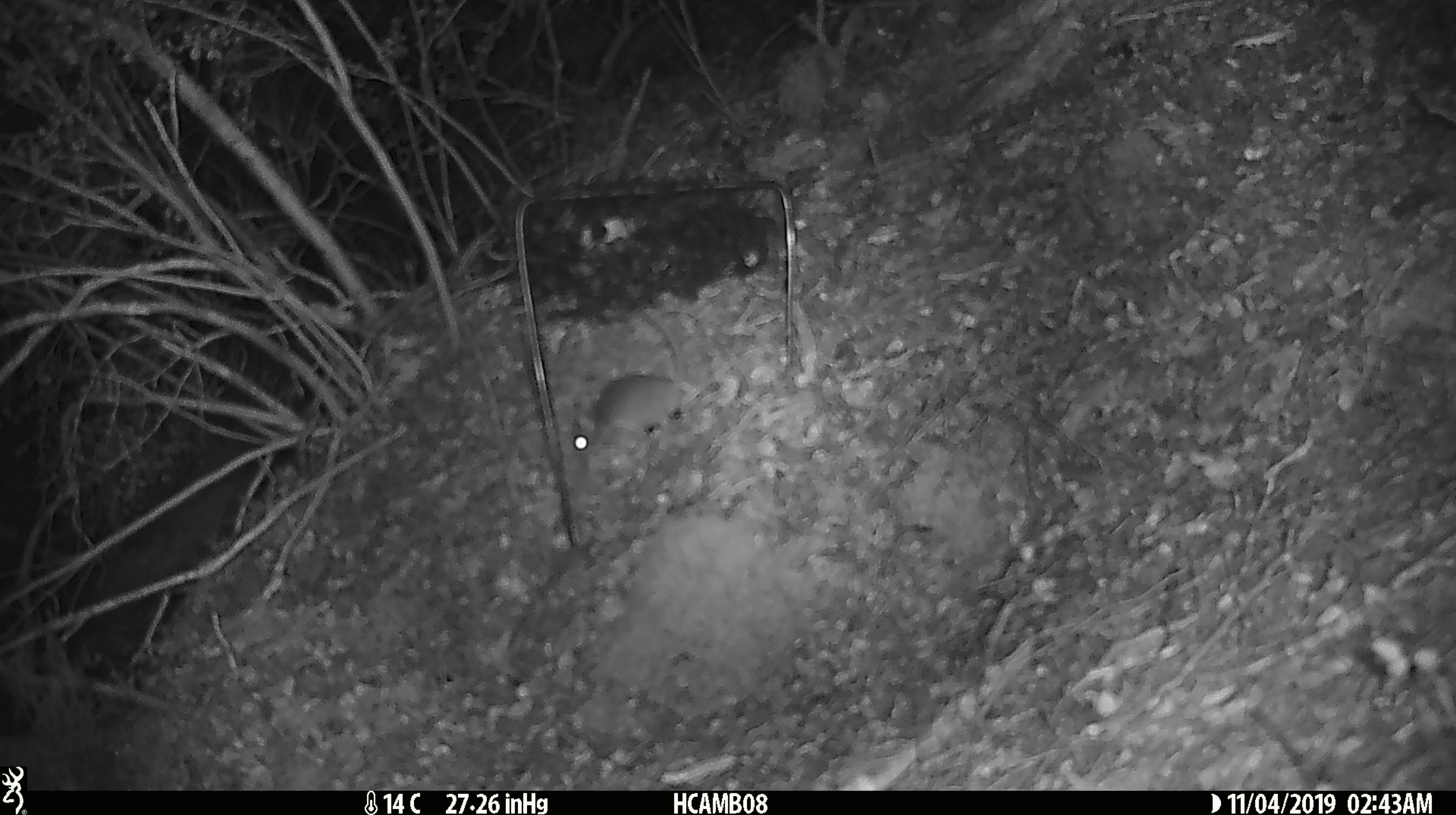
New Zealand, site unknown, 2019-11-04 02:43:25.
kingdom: Animalia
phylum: Chordata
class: Mammalia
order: Rodentia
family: Muridae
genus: Mus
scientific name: Mus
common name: mouse